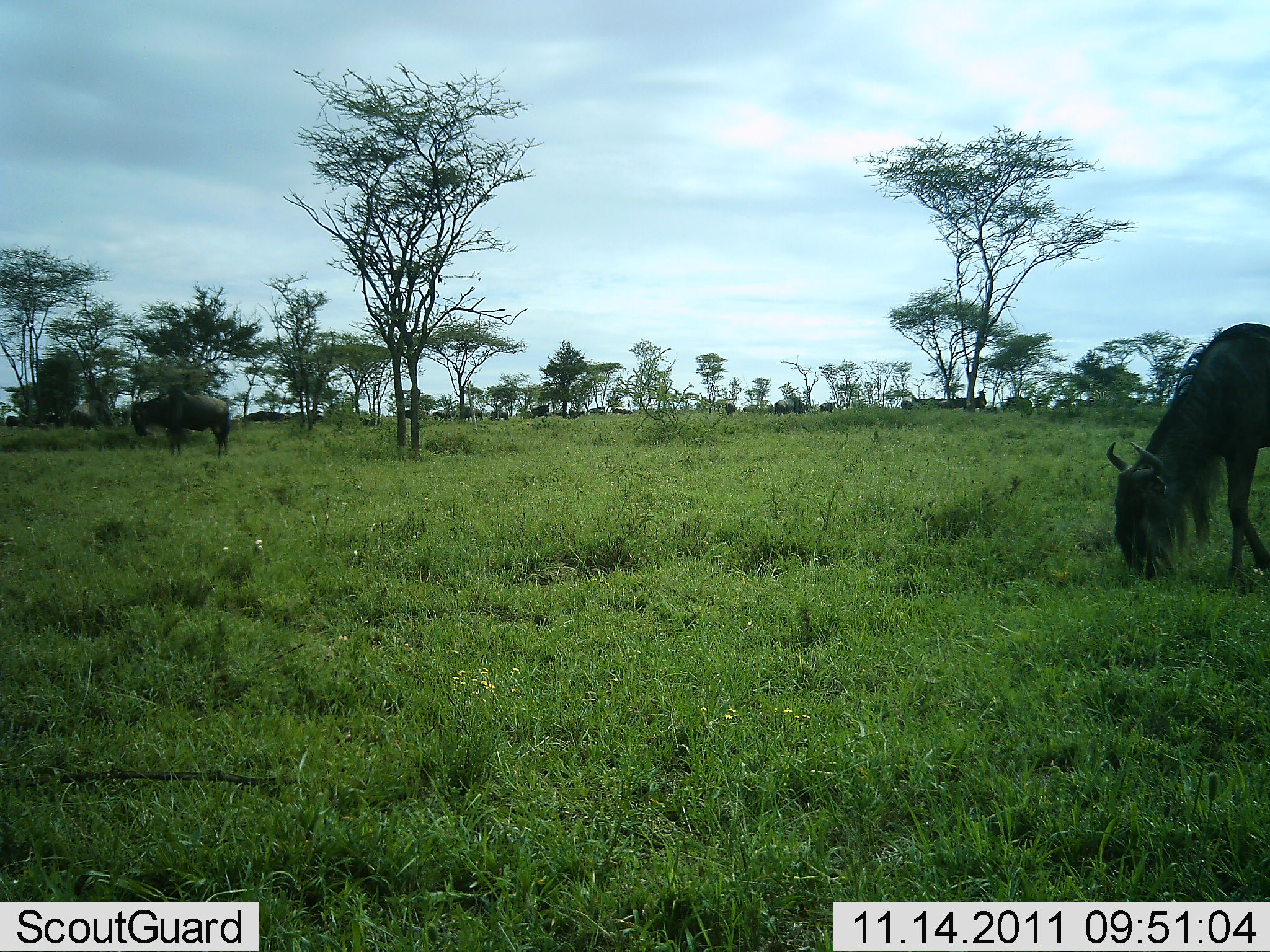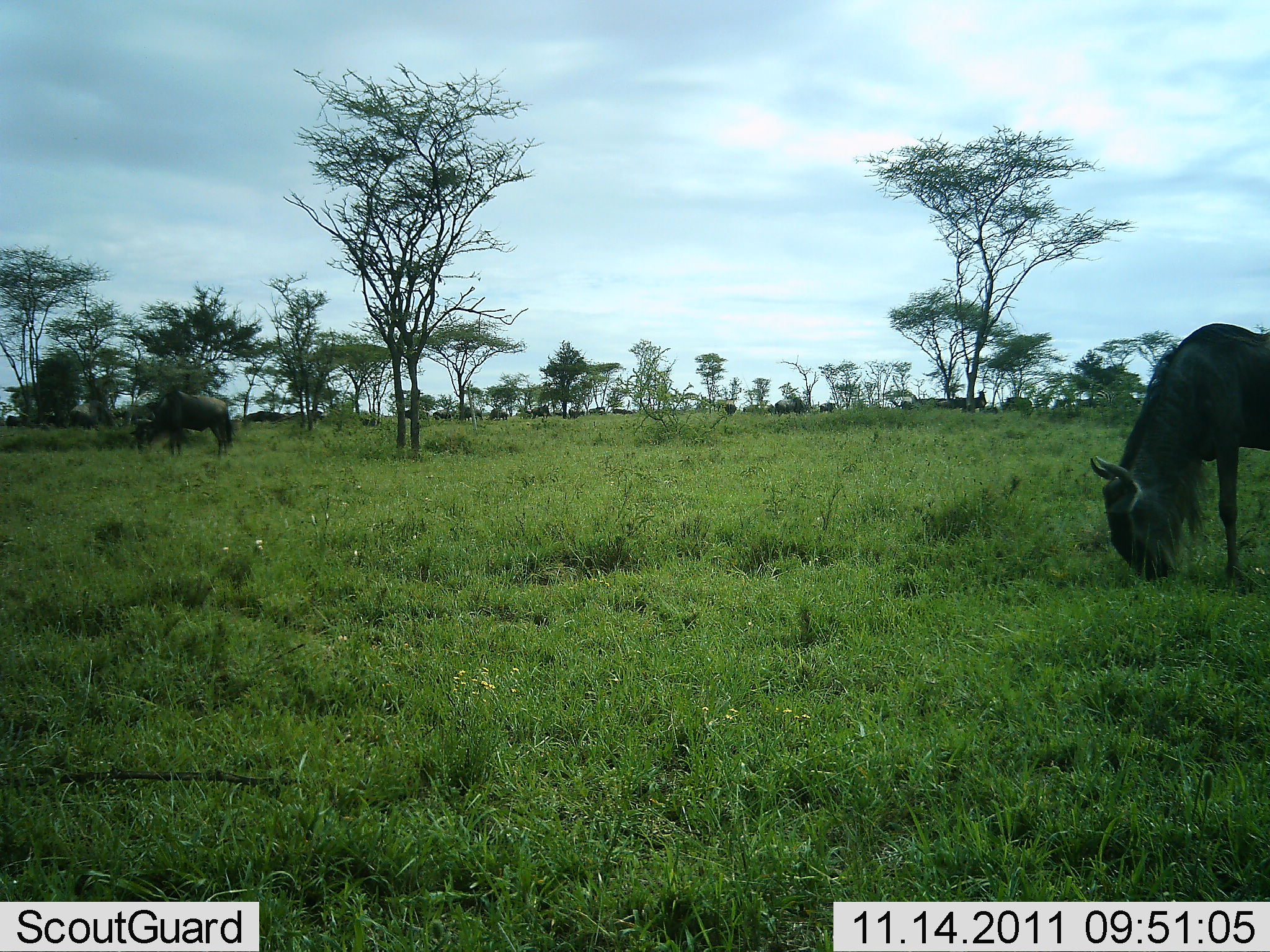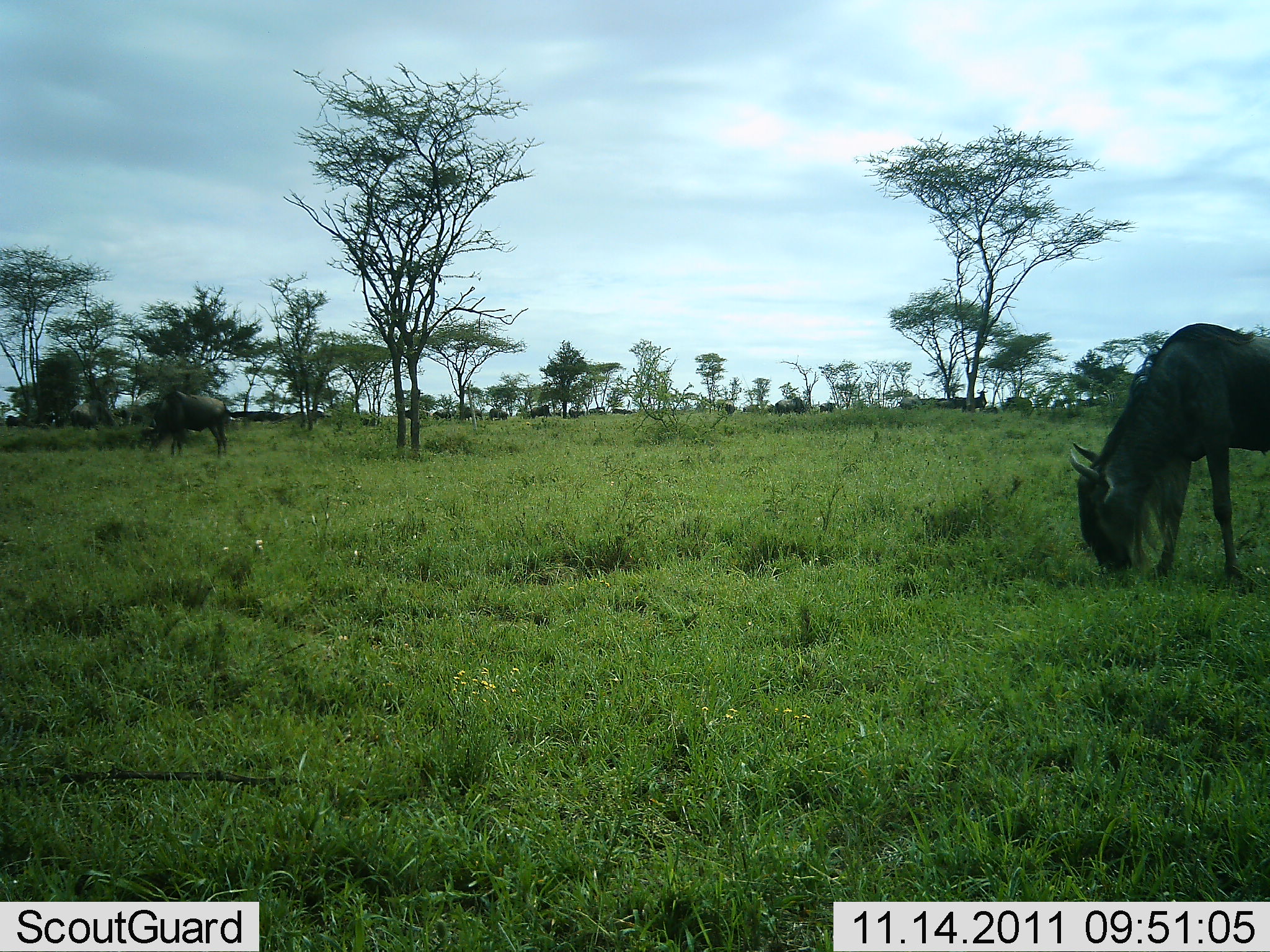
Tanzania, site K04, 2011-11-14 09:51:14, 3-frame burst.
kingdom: Animalia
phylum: Chordata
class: Mammalia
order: Artiodactyla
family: Bovidae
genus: Connochaetes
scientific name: Connochaetes taurinus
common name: blue wildebeest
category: wildebeest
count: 10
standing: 18%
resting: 0%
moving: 9%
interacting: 0%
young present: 0%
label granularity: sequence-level